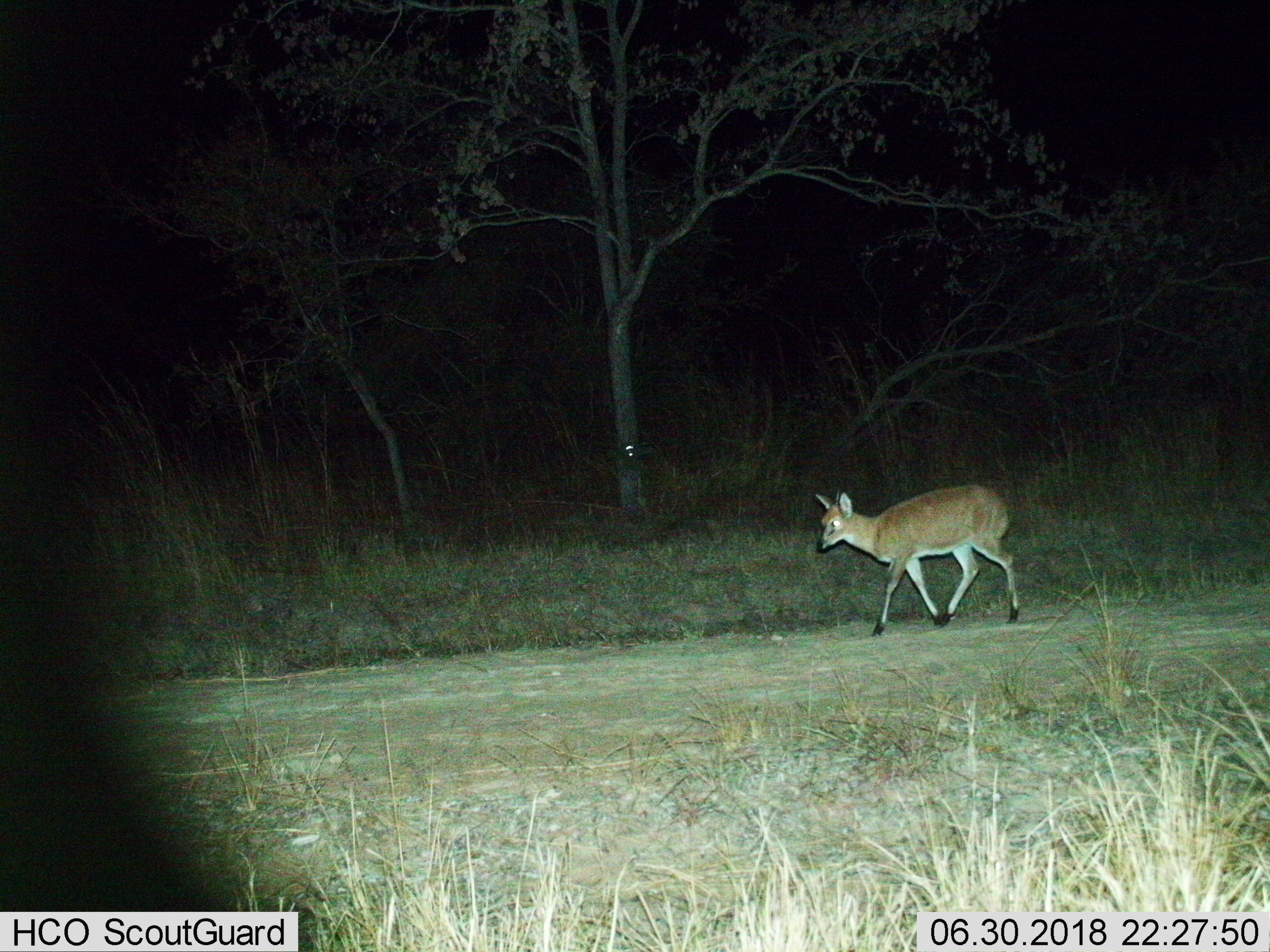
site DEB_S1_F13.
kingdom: Animalia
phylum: Chordata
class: Mammalia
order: Artiodactyla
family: Bovidae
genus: Sylvicapra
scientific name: Sylvicapra grimmia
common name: common duiker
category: duikercommongrey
Duikercommongrey (common duiker) (Sylvicapra grimmia), count 1. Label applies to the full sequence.